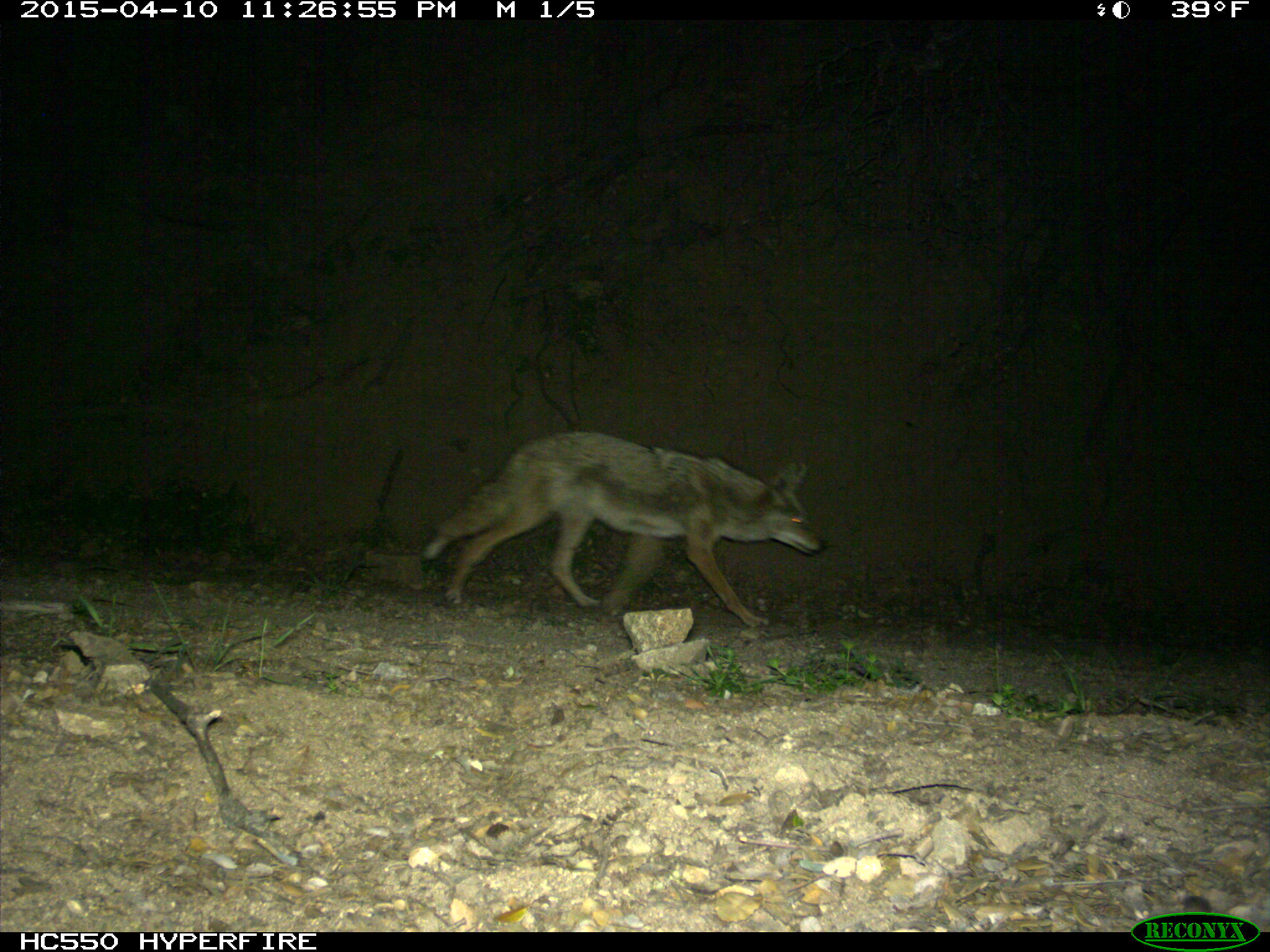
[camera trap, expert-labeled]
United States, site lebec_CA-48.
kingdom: Animalia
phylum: Chordata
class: Mammalia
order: Carnivora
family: Canidae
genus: Canis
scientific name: Canis latrans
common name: coyote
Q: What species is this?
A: Canis latrans (coyote).